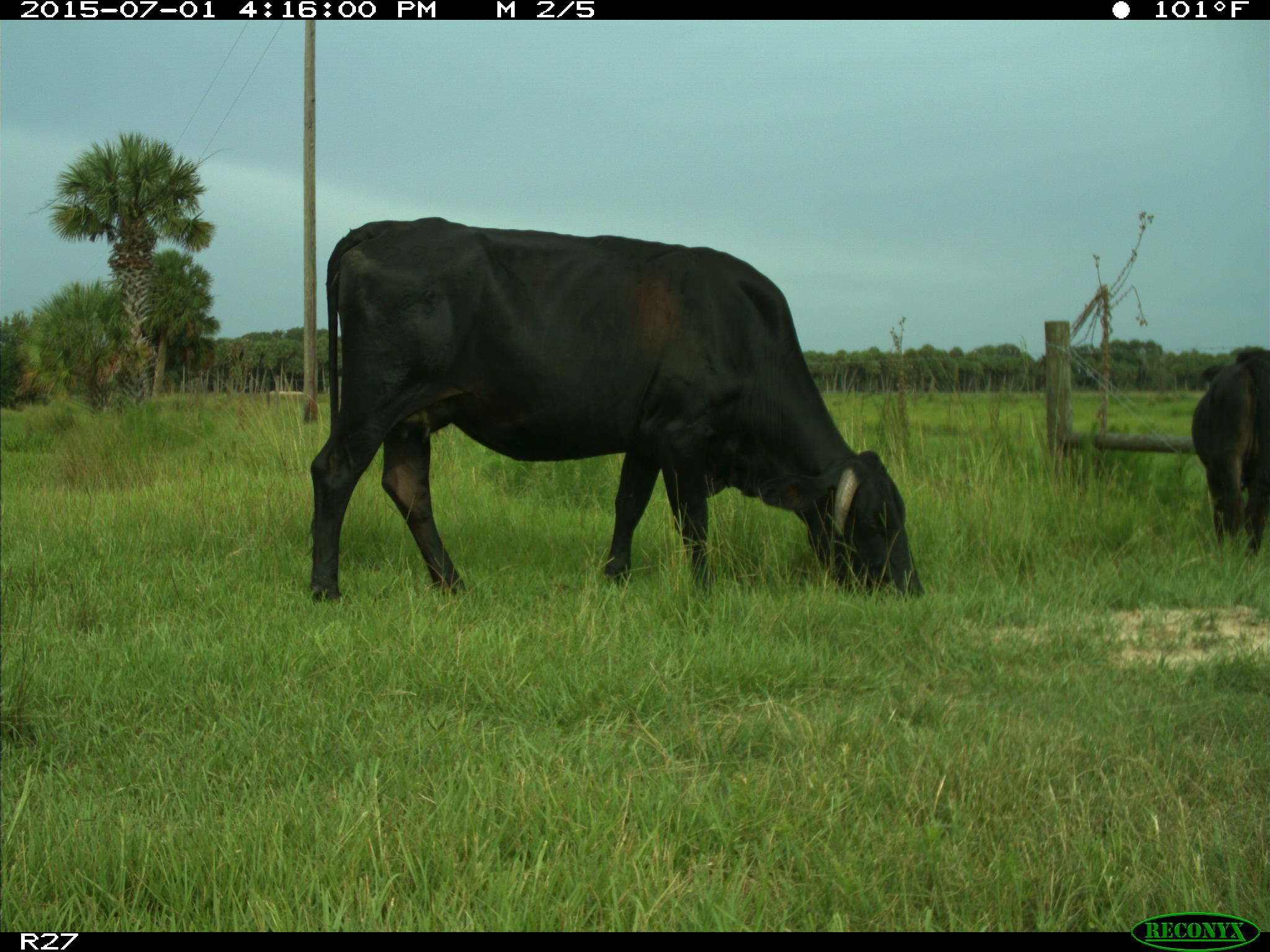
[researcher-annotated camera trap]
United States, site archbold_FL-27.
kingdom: Animalia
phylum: Chordata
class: Mammalia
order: Artiodactyla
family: Bovidae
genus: Bos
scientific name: Bos taurus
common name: domestic cow